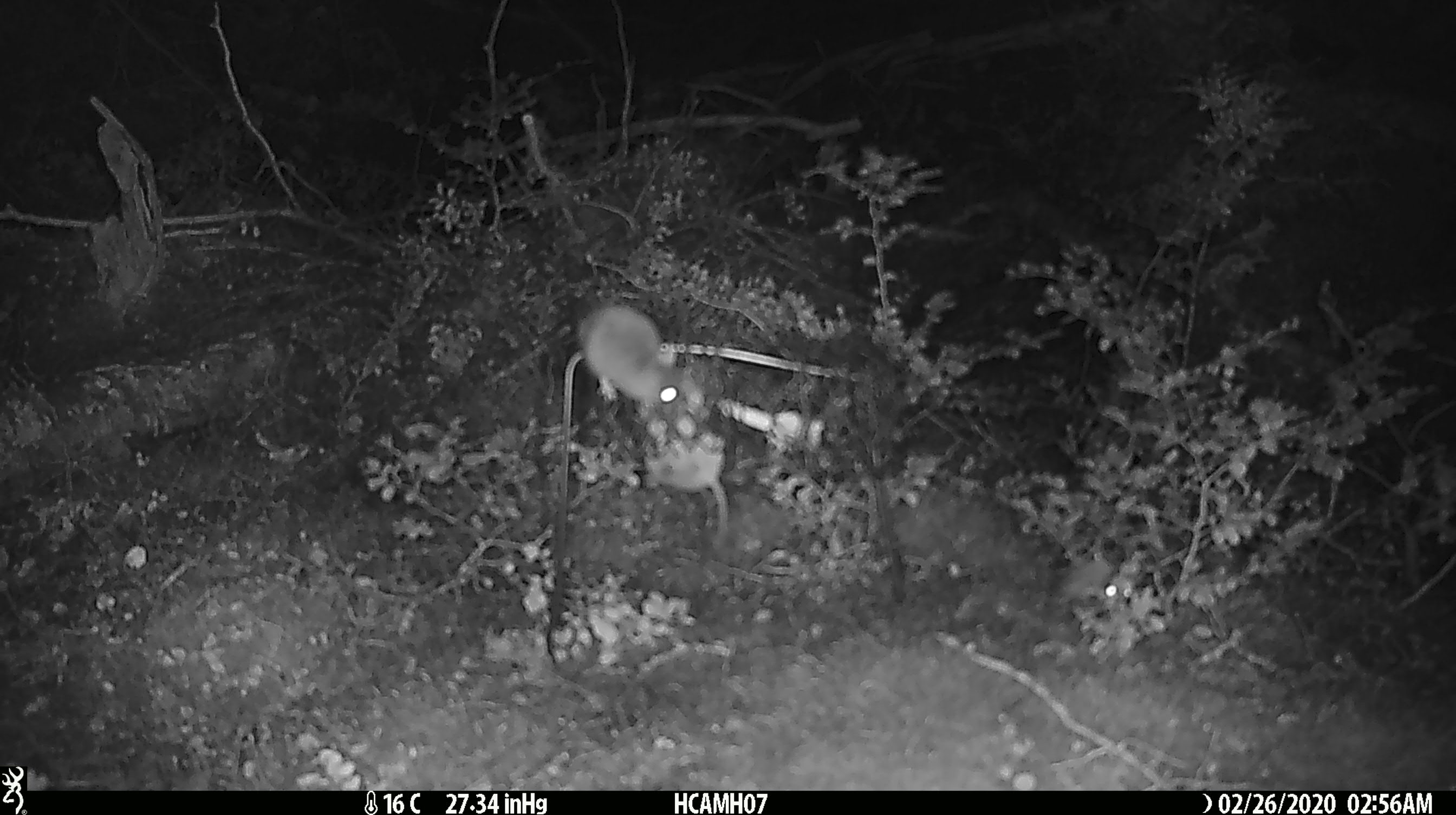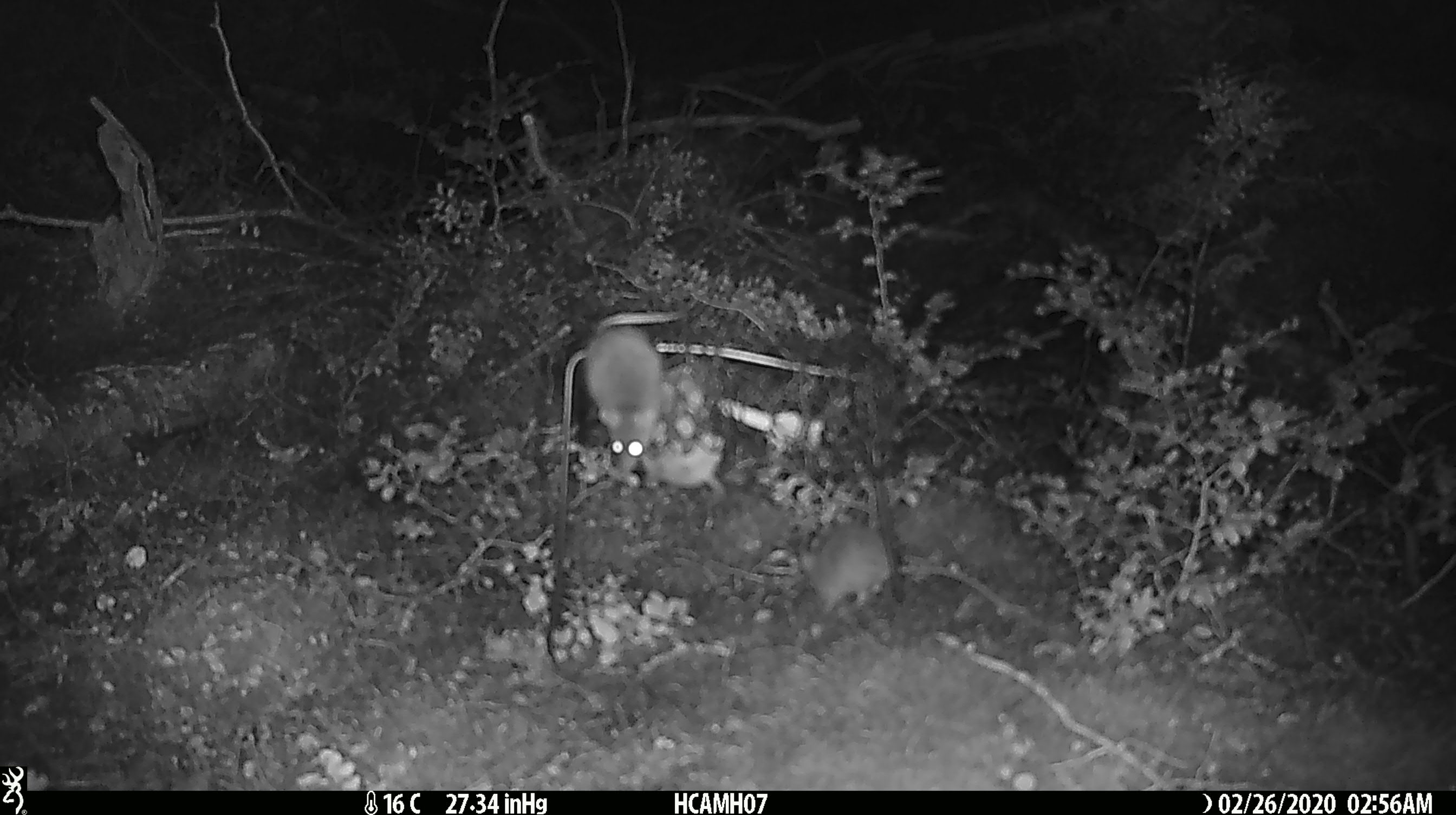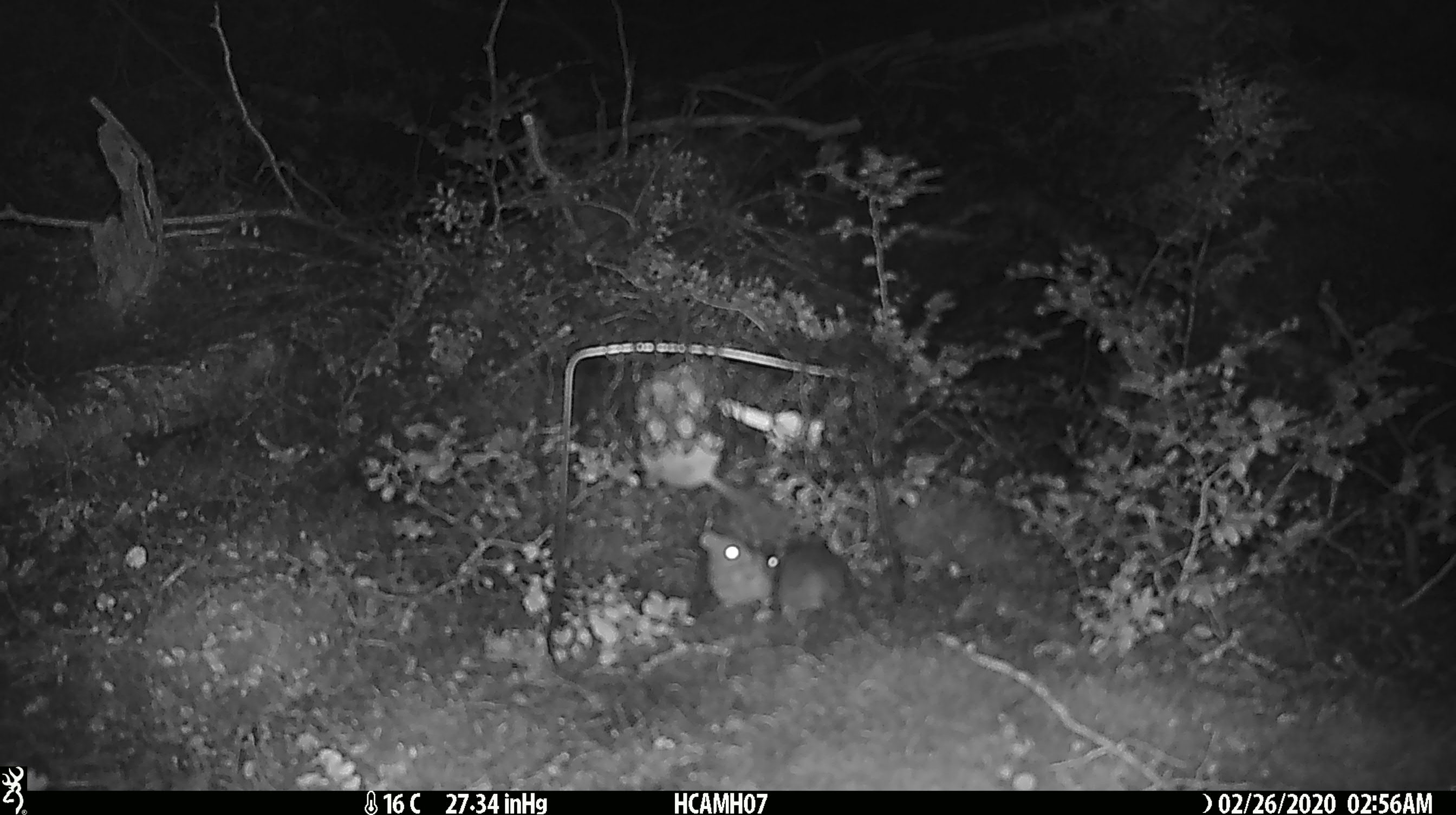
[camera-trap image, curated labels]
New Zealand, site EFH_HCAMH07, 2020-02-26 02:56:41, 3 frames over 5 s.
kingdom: Animalia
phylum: Chordata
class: Mammalia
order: Rodentia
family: Muridae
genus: Mus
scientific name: Mus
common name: mouse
Mouse (Mus).